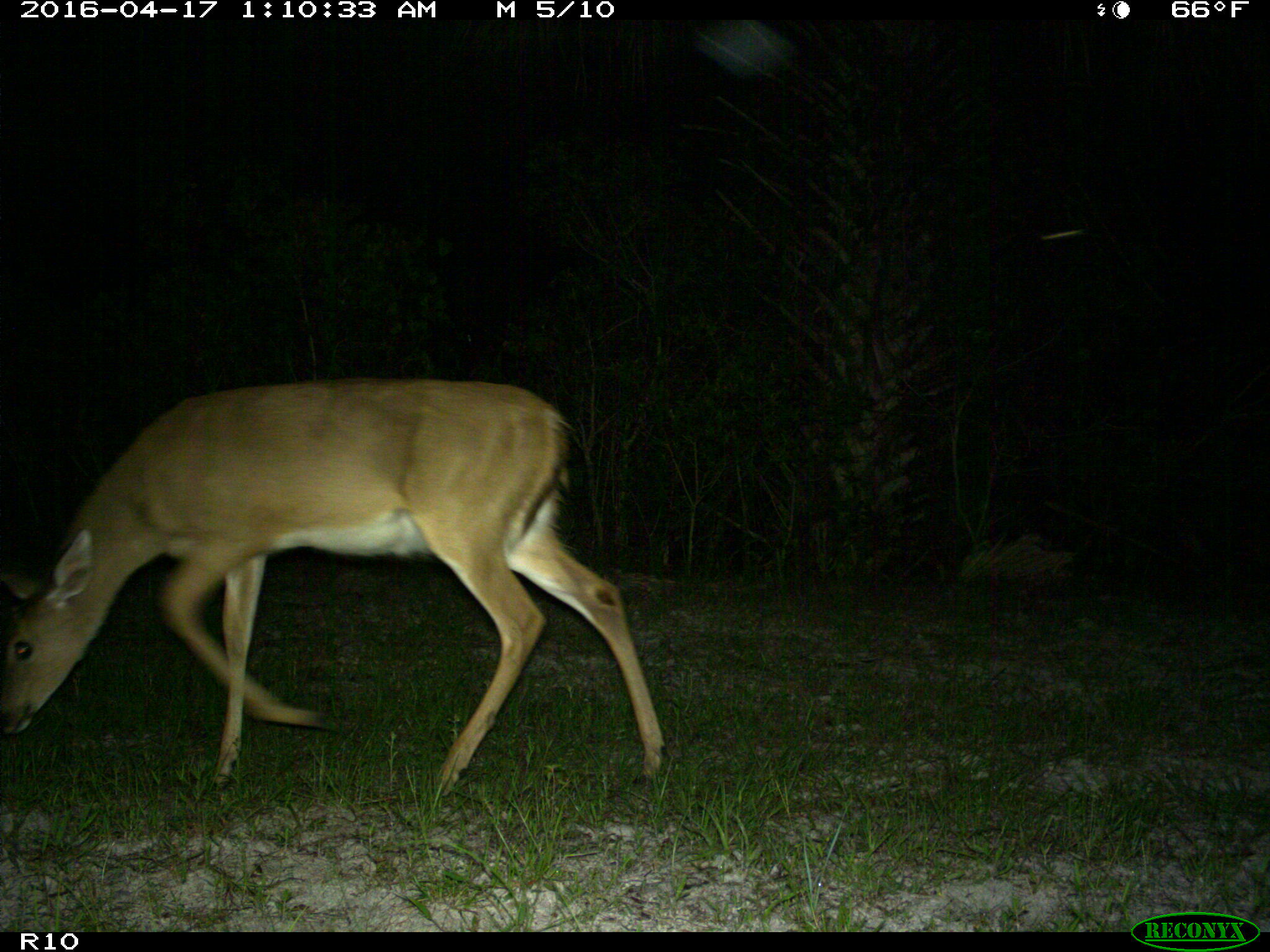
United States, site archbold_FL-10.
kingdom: Animalia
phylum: Chordata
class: Mammalia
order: Artiodactyla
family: Cervidae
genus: Odocoileus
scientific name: Odocoileus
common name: deer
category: unidentified deer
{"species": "unidentified deer (deer) (Odocoileus)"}